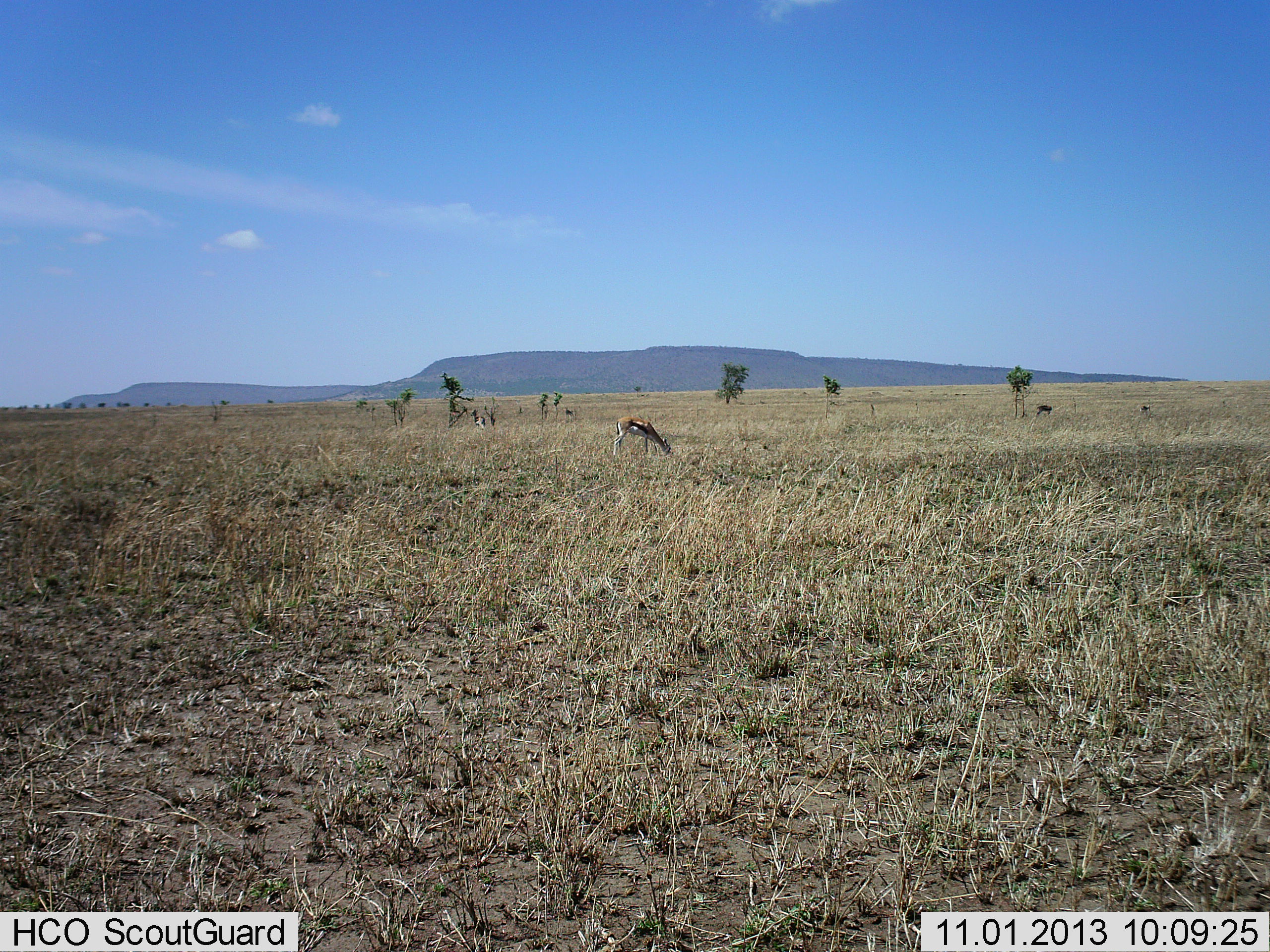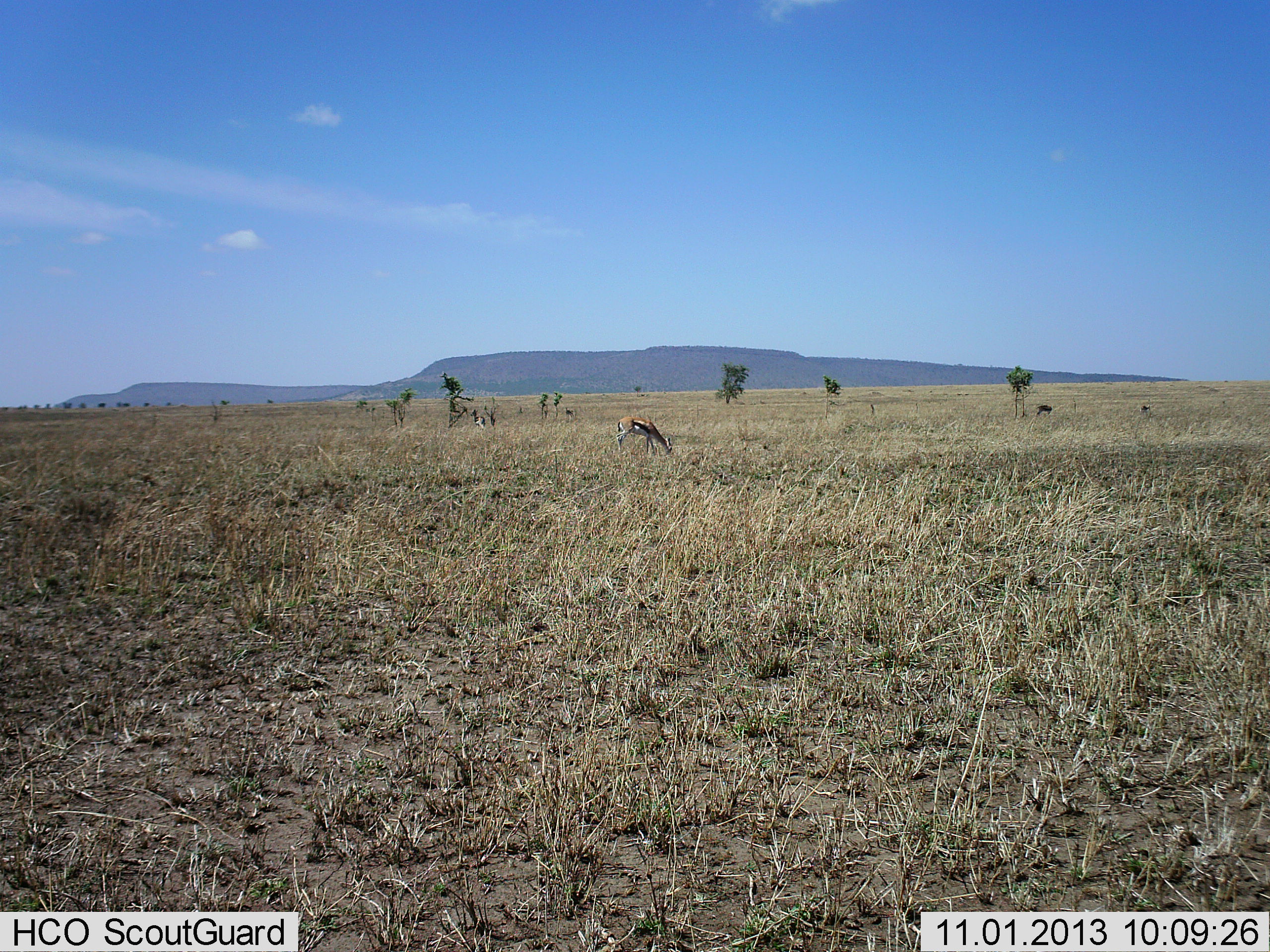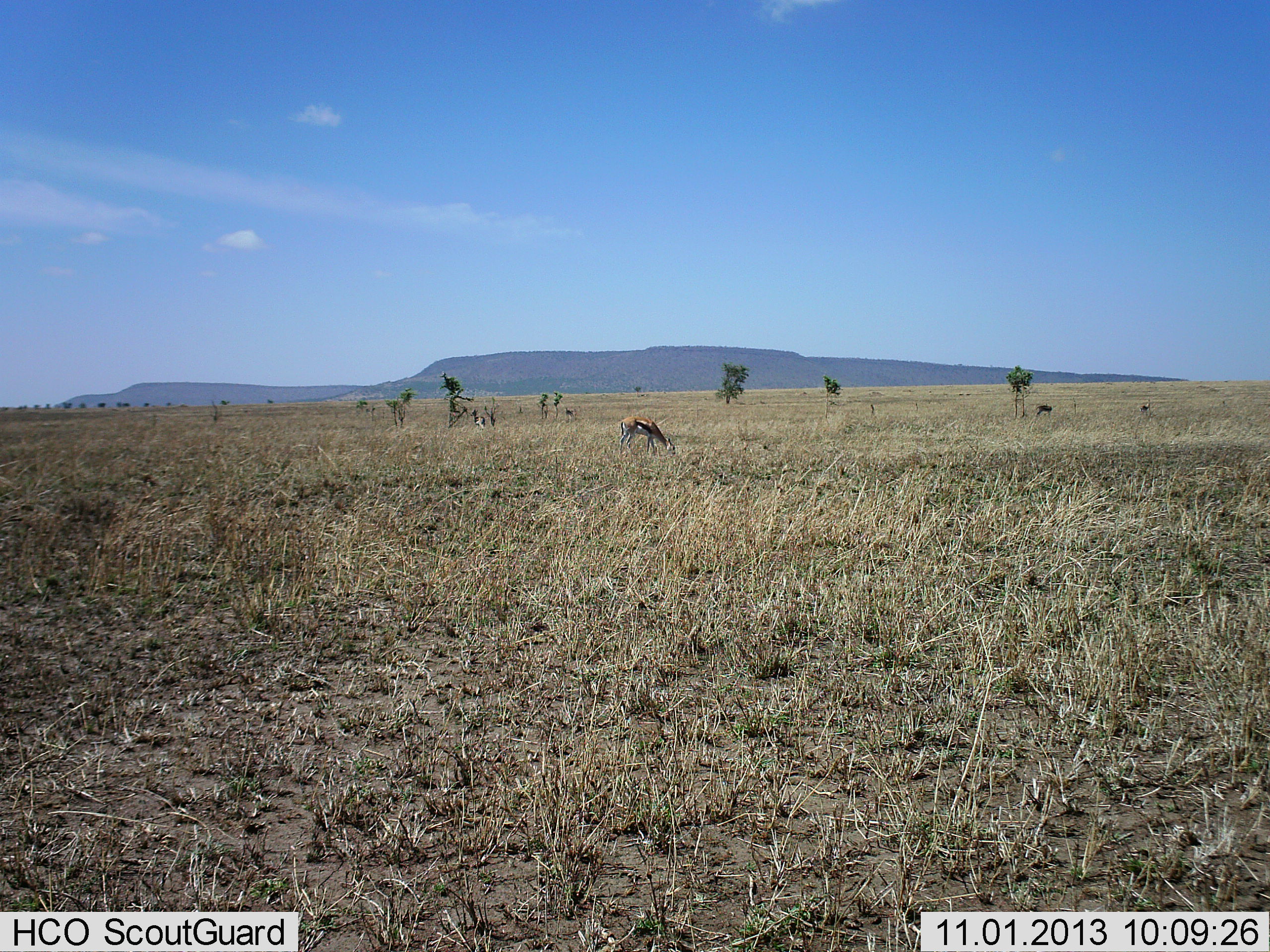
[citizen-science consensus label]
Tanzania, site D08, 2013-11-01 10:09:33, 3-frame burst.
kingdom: Animalia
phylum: Chordata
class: Mammalia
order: Artiodactyla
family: Bovidae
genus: Eudorcas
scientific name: Eudorcas thomsonii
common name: thomson's gazelle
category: gazellethomsons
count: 2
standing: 30%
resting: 0%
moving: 0%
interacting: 0%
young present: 0%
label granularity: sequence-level